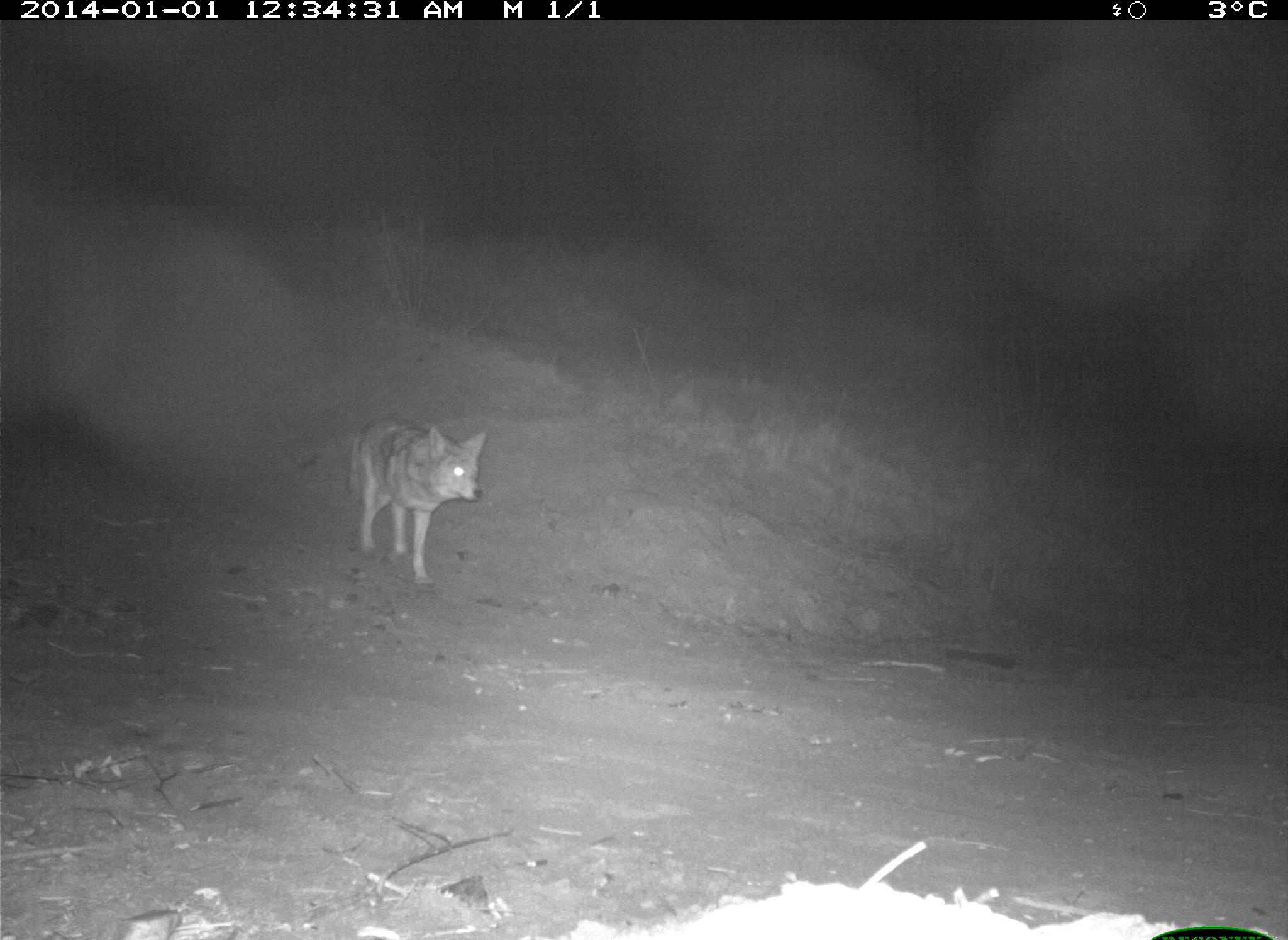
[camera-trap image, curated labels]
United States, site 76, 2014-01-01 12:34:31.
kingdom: Animalia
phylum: Chordata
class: Mammalia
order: Carnivora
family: Canidae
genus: Canis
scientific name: Canis latrans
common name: coyote